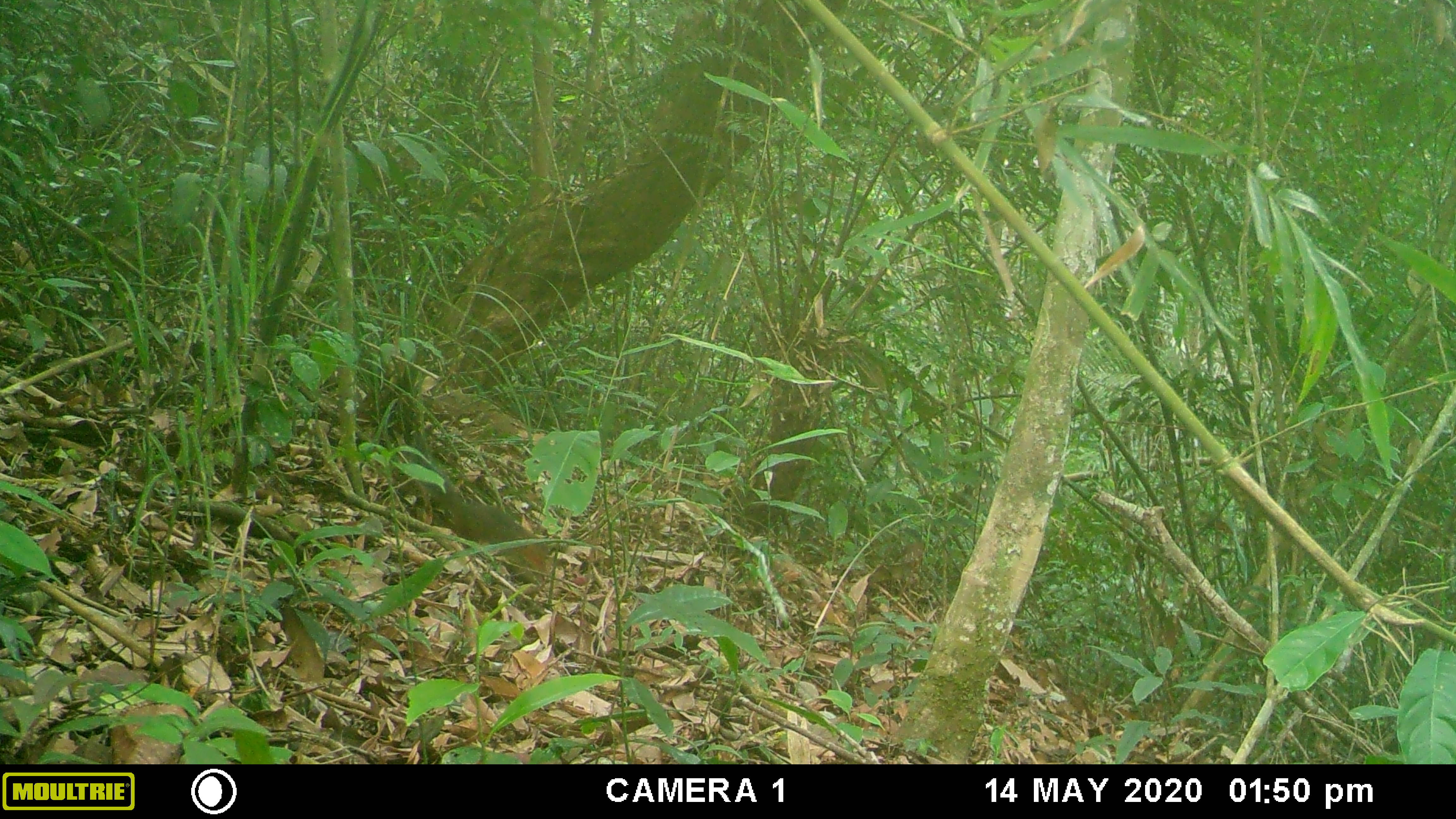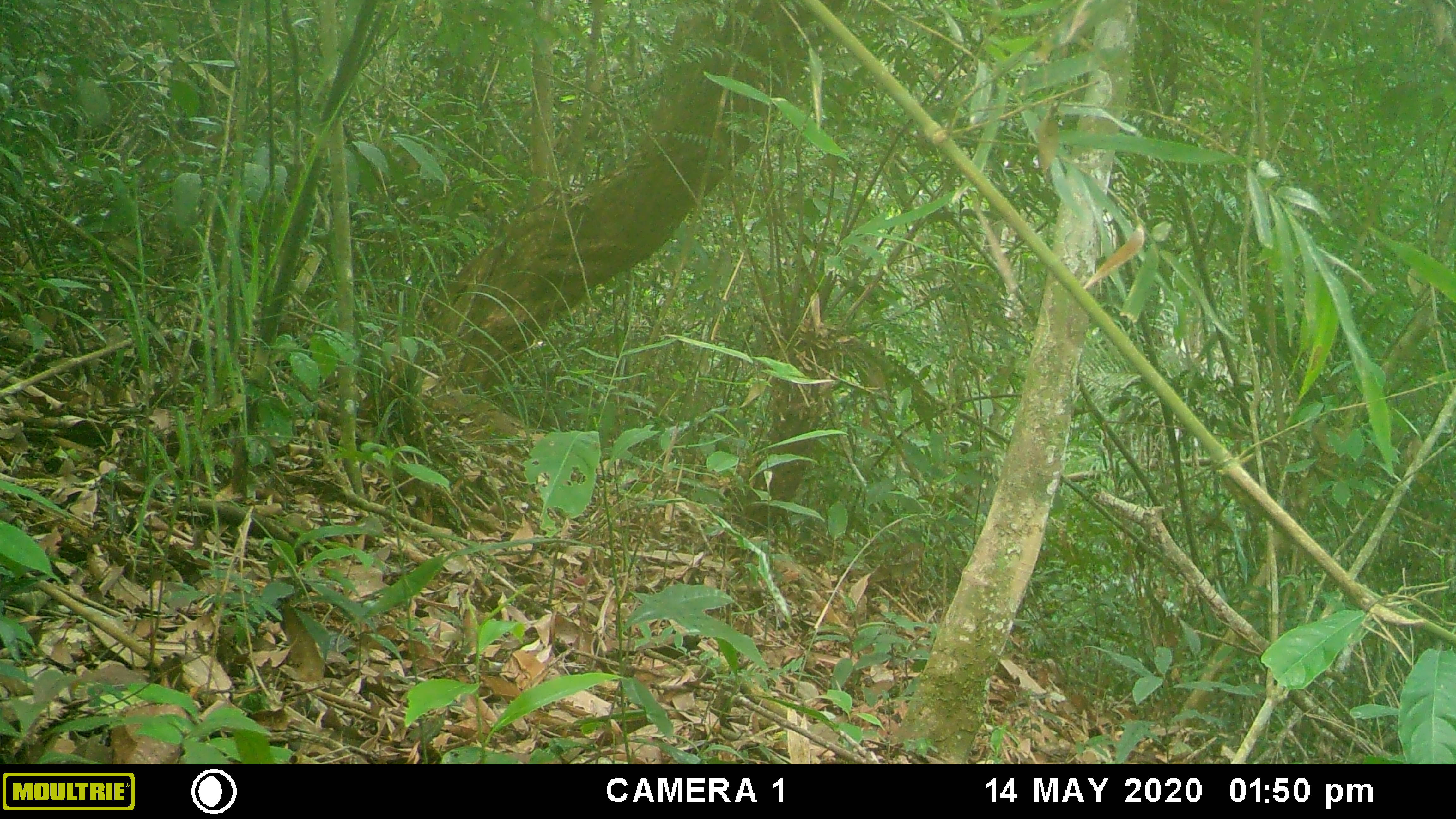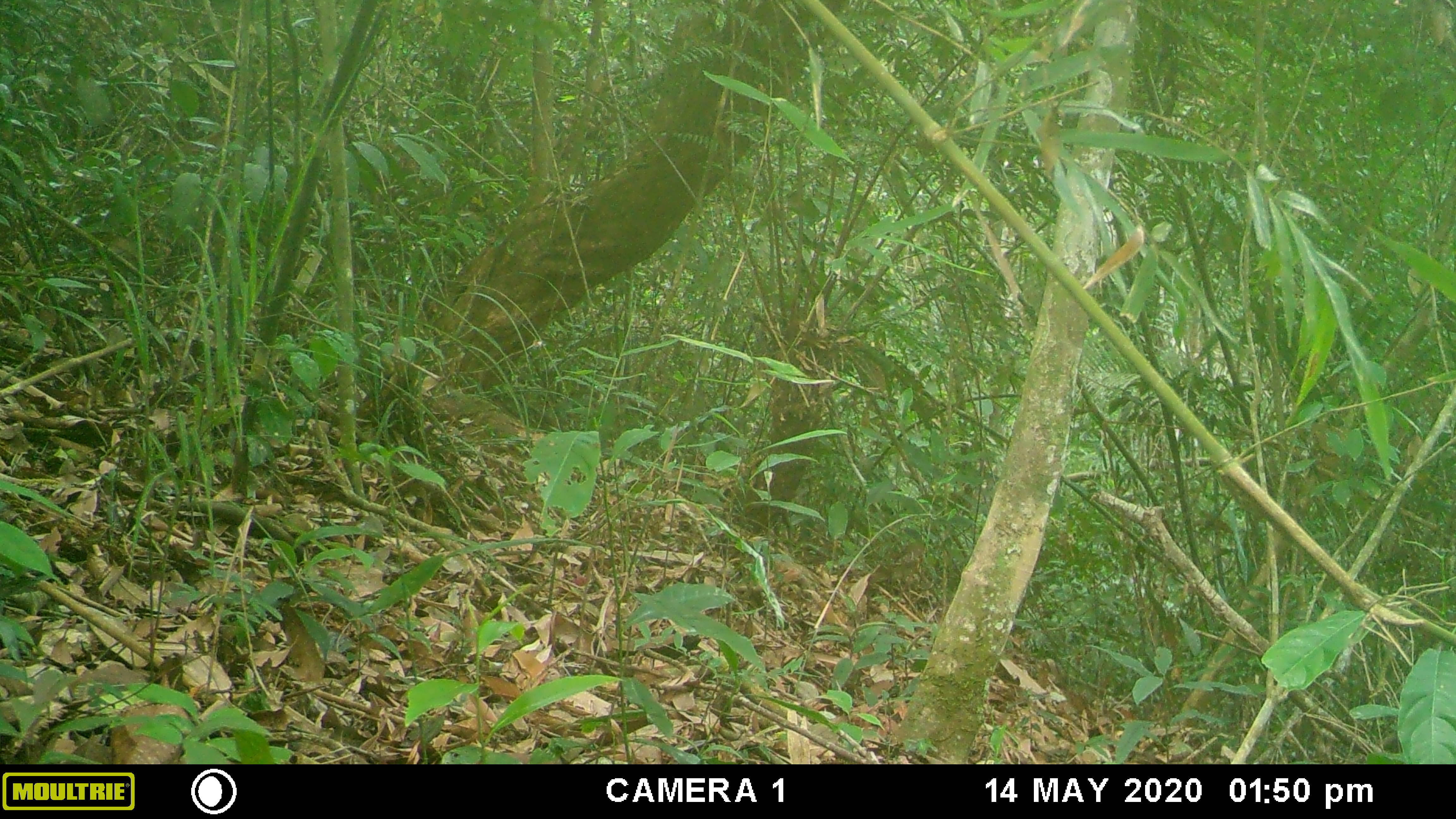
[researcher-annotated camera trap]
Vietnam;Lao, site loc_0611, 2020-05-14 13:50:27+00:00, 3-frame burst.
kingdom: Animalia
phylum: Chordata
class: Mammalia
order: Rodentia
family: Sciuridae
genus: Dremomys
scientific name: Dremomys rufigenis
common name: red-cheeked squirrel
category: red cheeked squirrel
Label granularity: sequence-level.